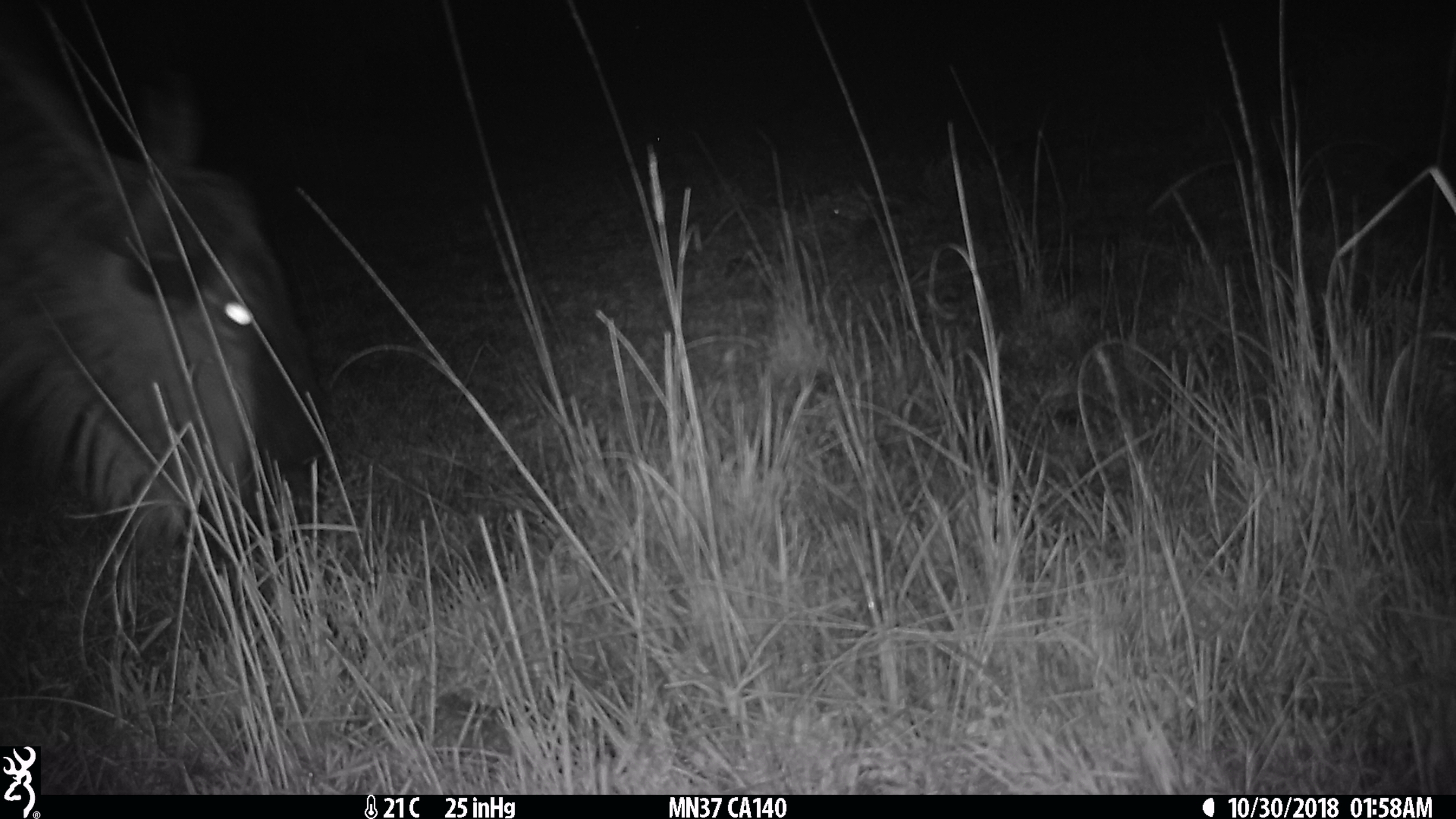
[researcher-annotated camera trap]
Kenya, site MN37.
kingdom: Animalia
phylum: Chordata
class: Mammalia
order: Artiodactyla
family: Bovidae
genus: Connochaetes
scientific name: Connochaetes taurinus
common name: blue wildebeest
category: wildebeest